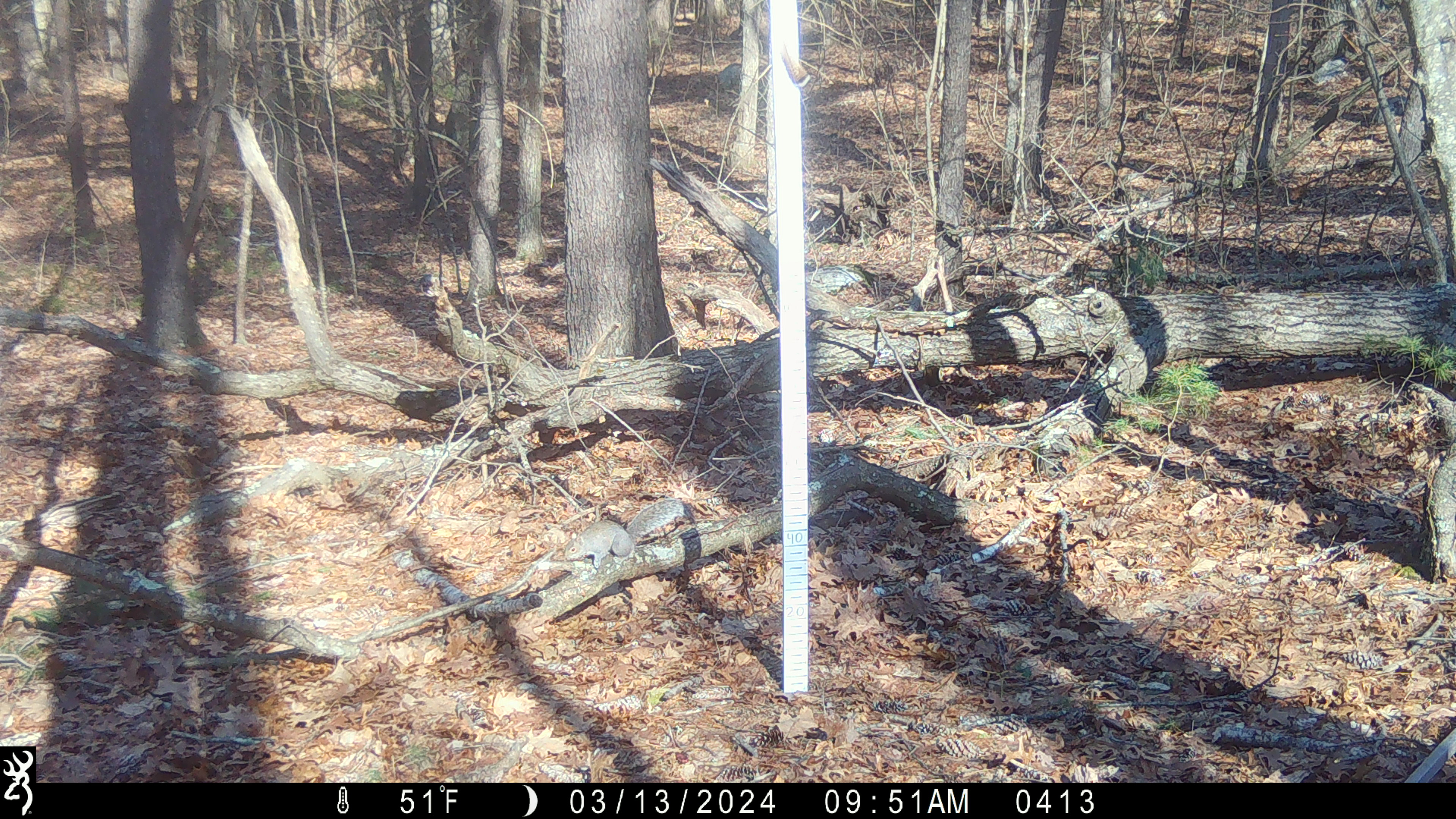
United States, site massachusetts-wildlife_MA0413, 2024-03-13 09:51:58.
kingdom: Animalia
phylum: Chordata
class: Mammalia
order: Rodentia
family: Sciuridae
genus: Sciurus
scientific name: Sciurus carolinensis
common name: gray squirrel